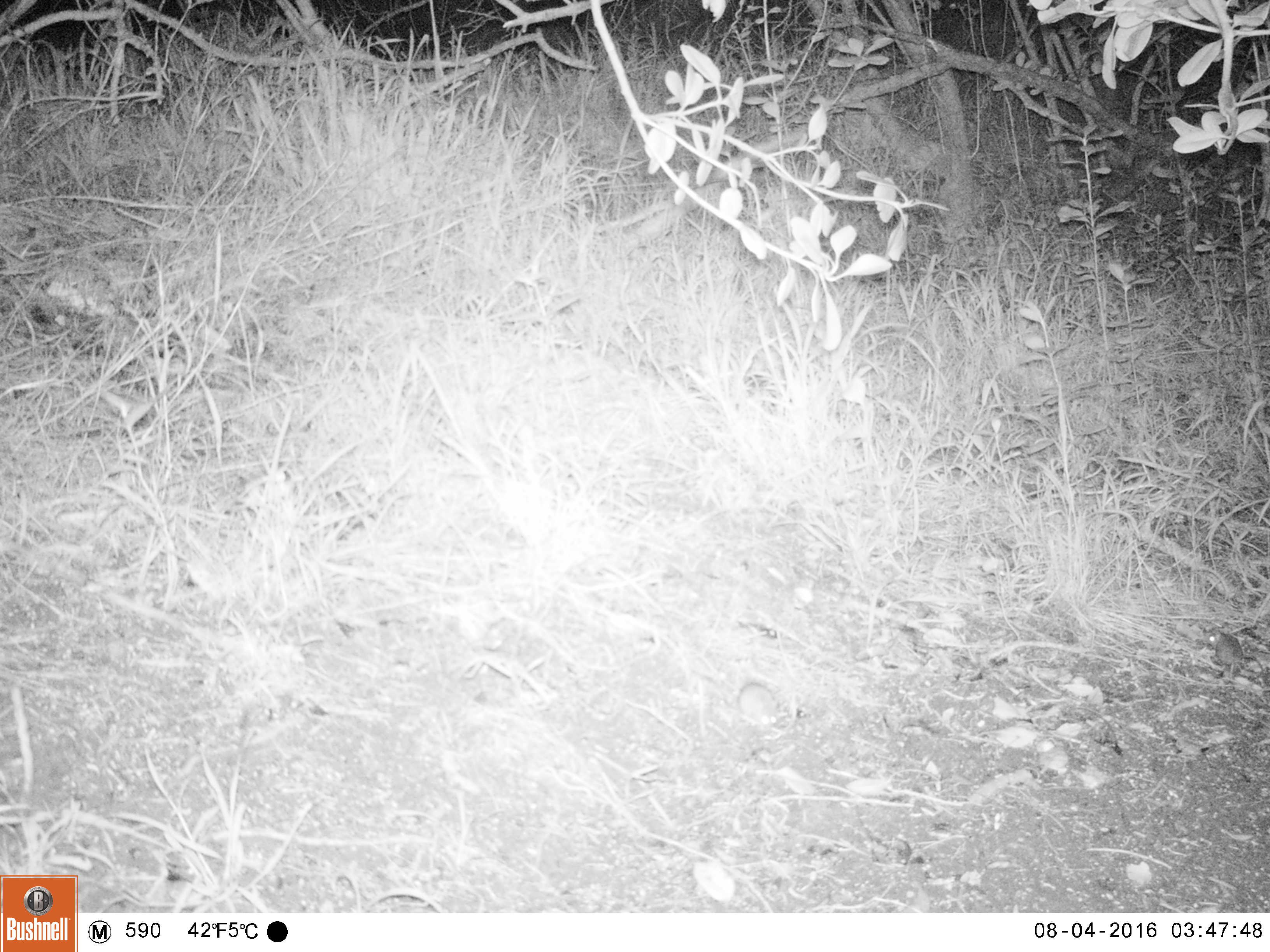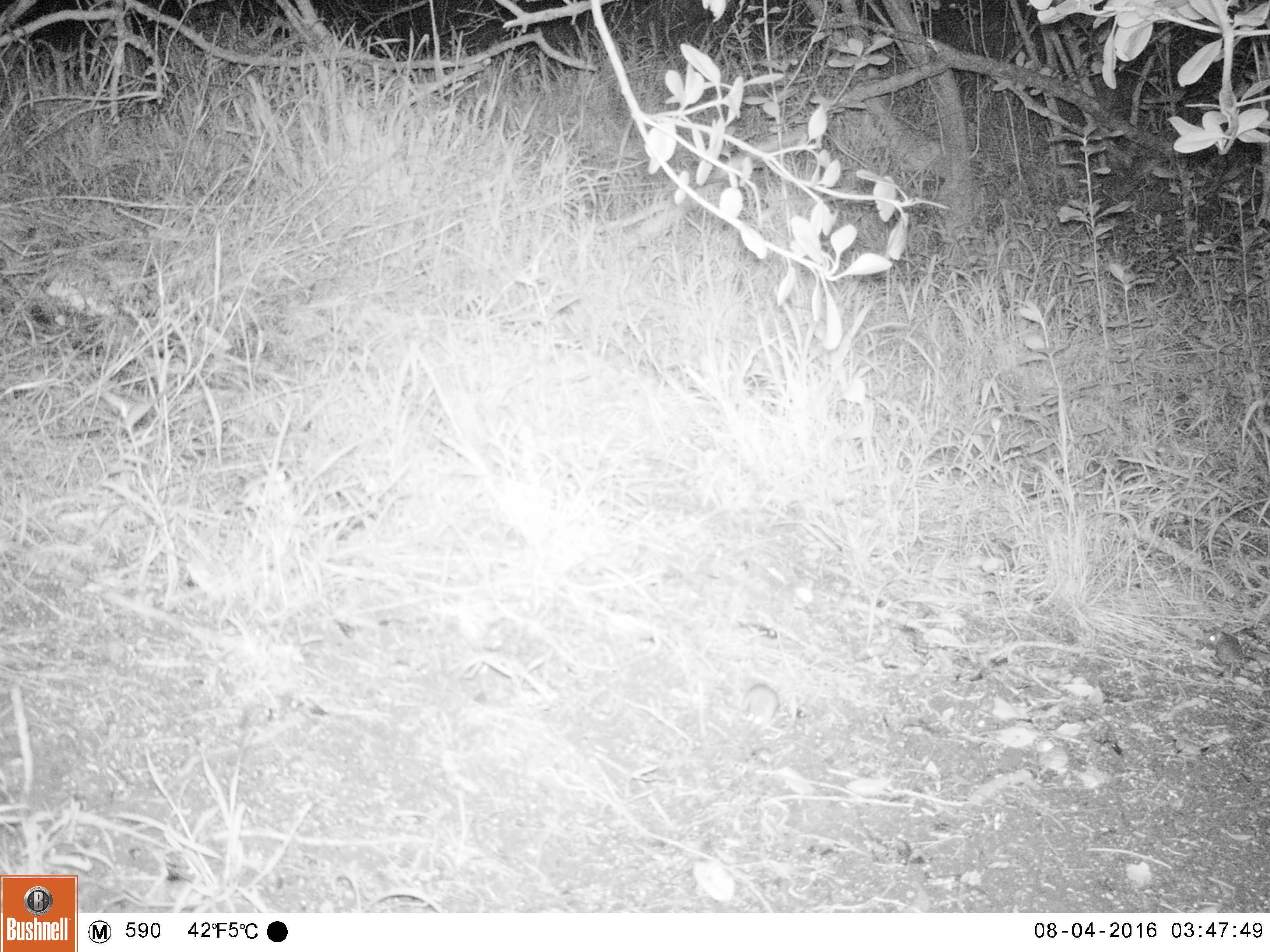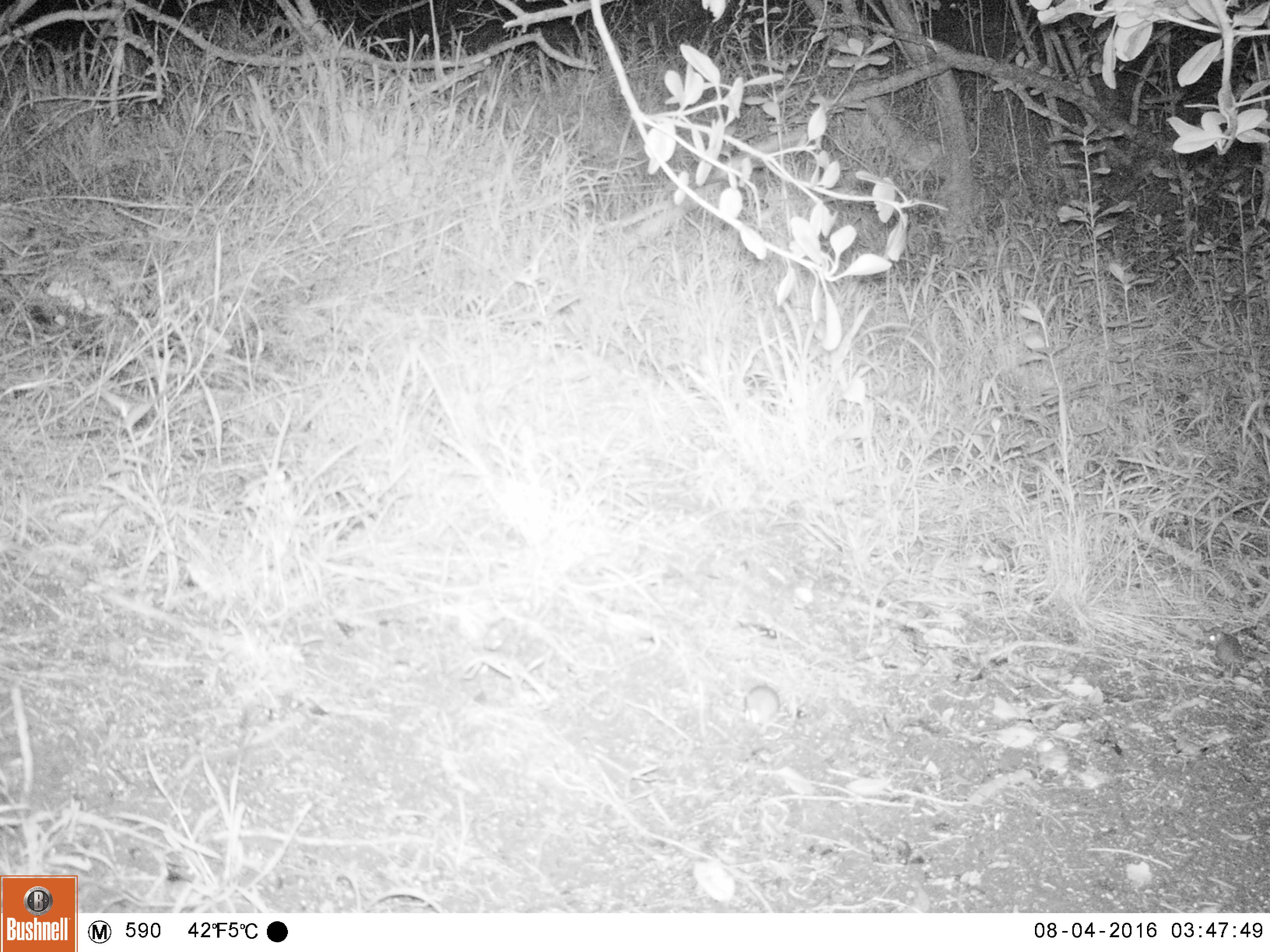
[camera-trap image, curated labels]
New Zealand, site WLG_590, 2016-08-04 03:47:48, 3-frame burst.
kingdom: Animalia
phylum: Chordata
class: Mammalia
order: Rodentia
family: Muridae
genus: Mus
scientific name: Mus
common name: mouse